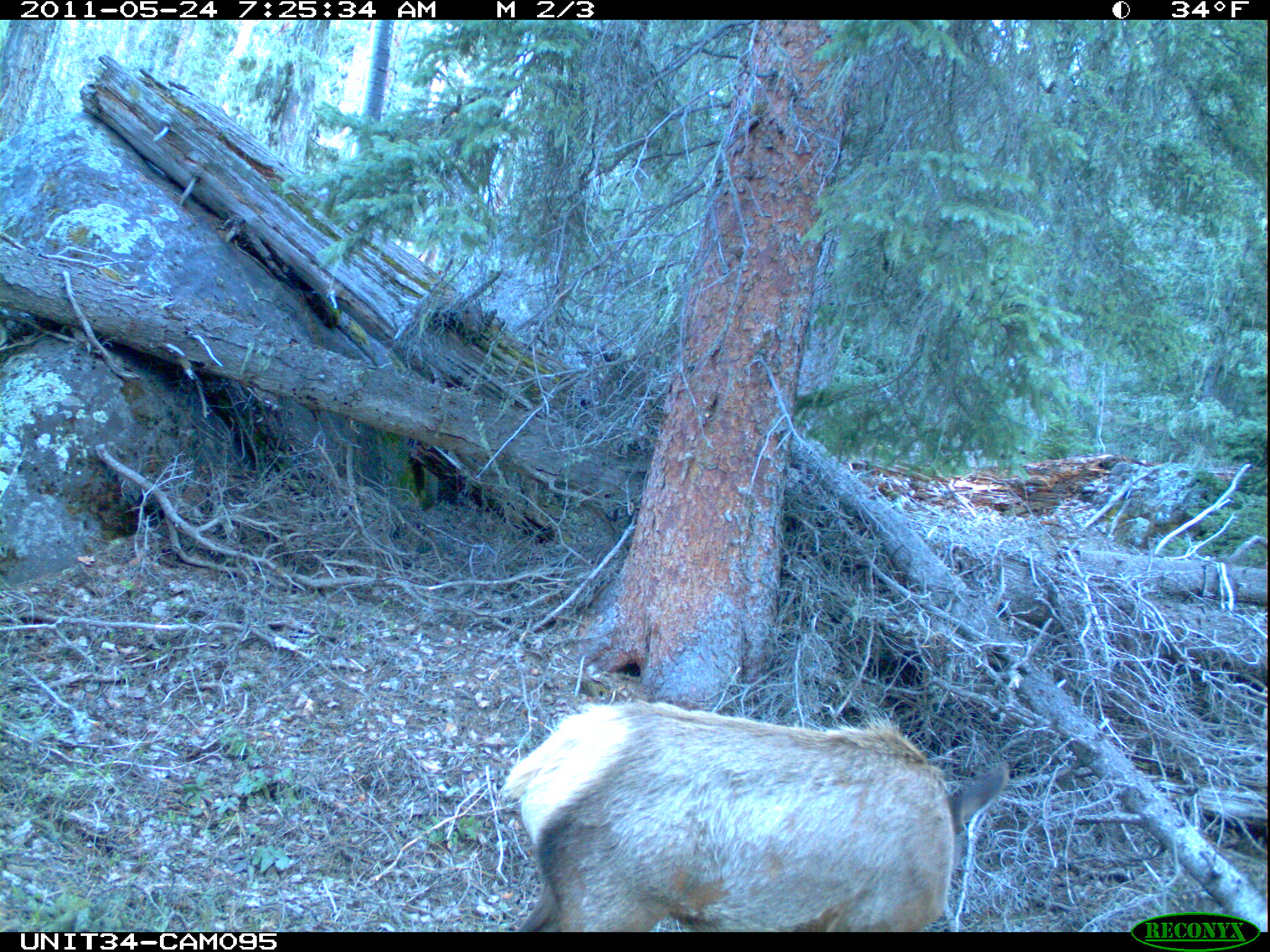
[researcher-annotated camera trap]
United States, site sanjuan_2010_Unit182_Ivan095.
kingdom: Animalia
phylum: Chordata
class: Mammalia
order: Artiodactyla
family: Cervidae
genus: Cervus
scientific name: Cervus elaphus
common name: red deer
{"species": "Cervus elaphus (red deer)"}